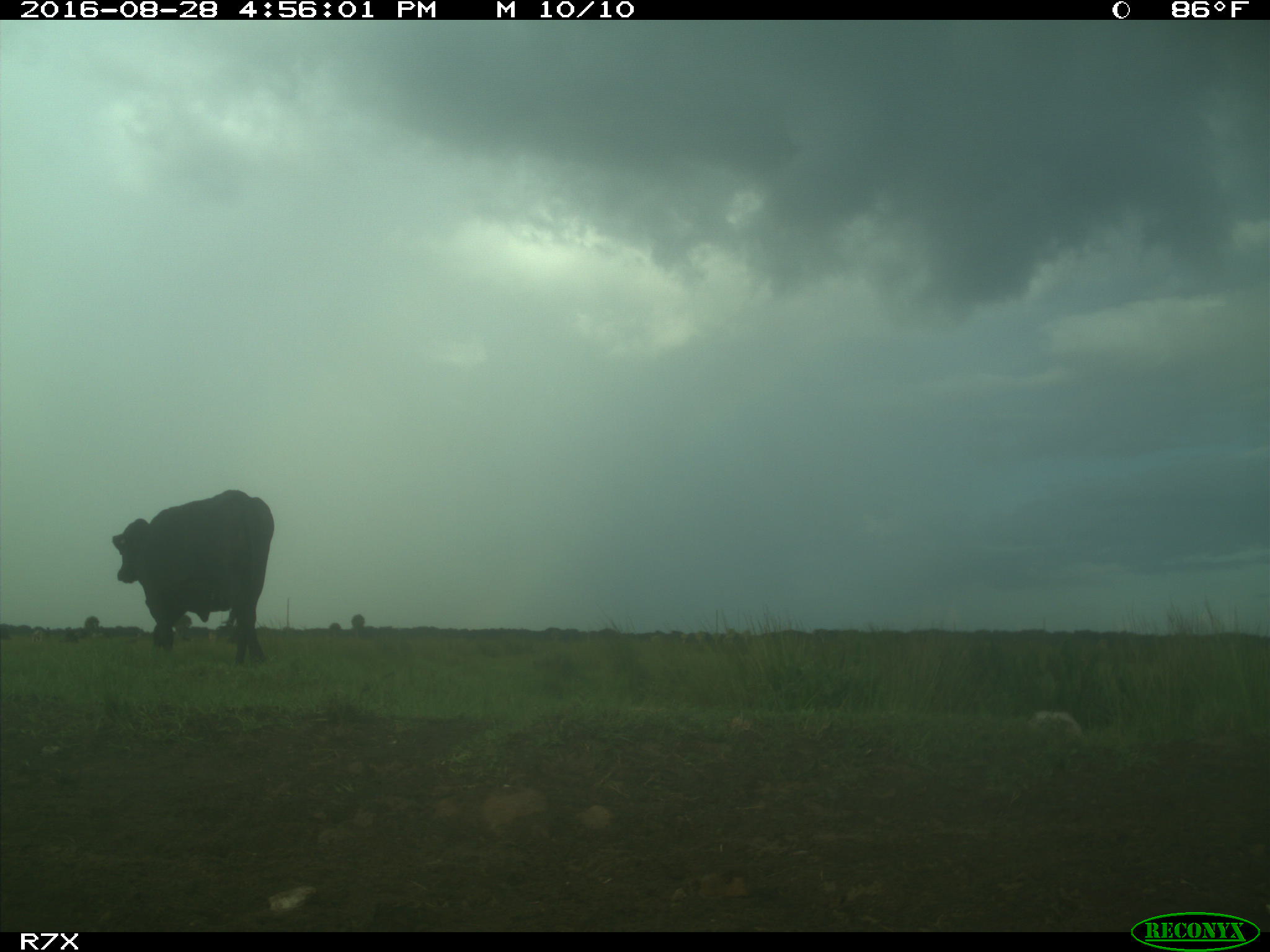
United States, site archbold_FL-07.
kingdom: Animalia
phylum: Chordata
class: Mammalia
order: Artiodactyla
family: Bovidae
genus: Bos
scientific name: Bos taurus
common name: domestic cow